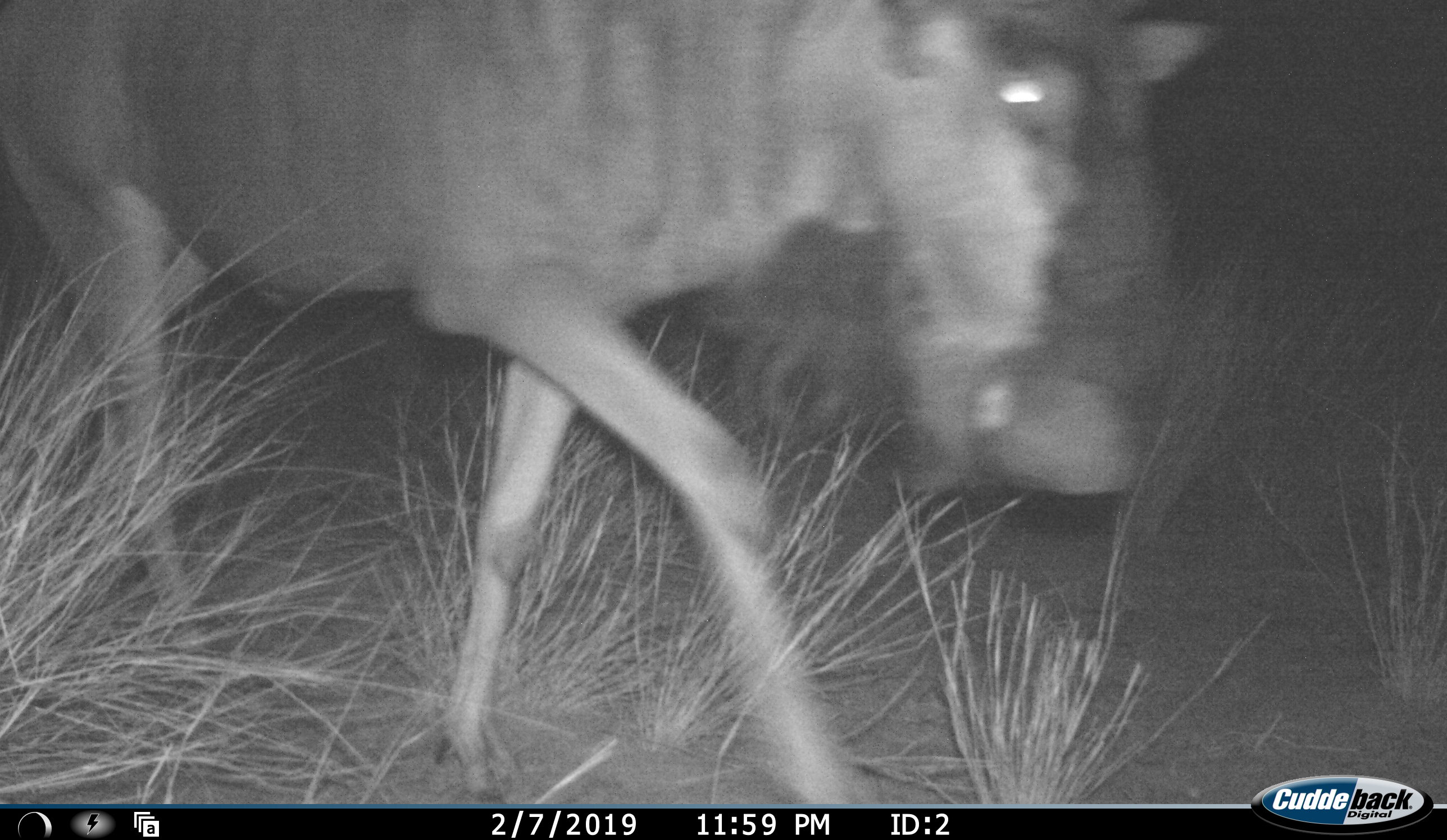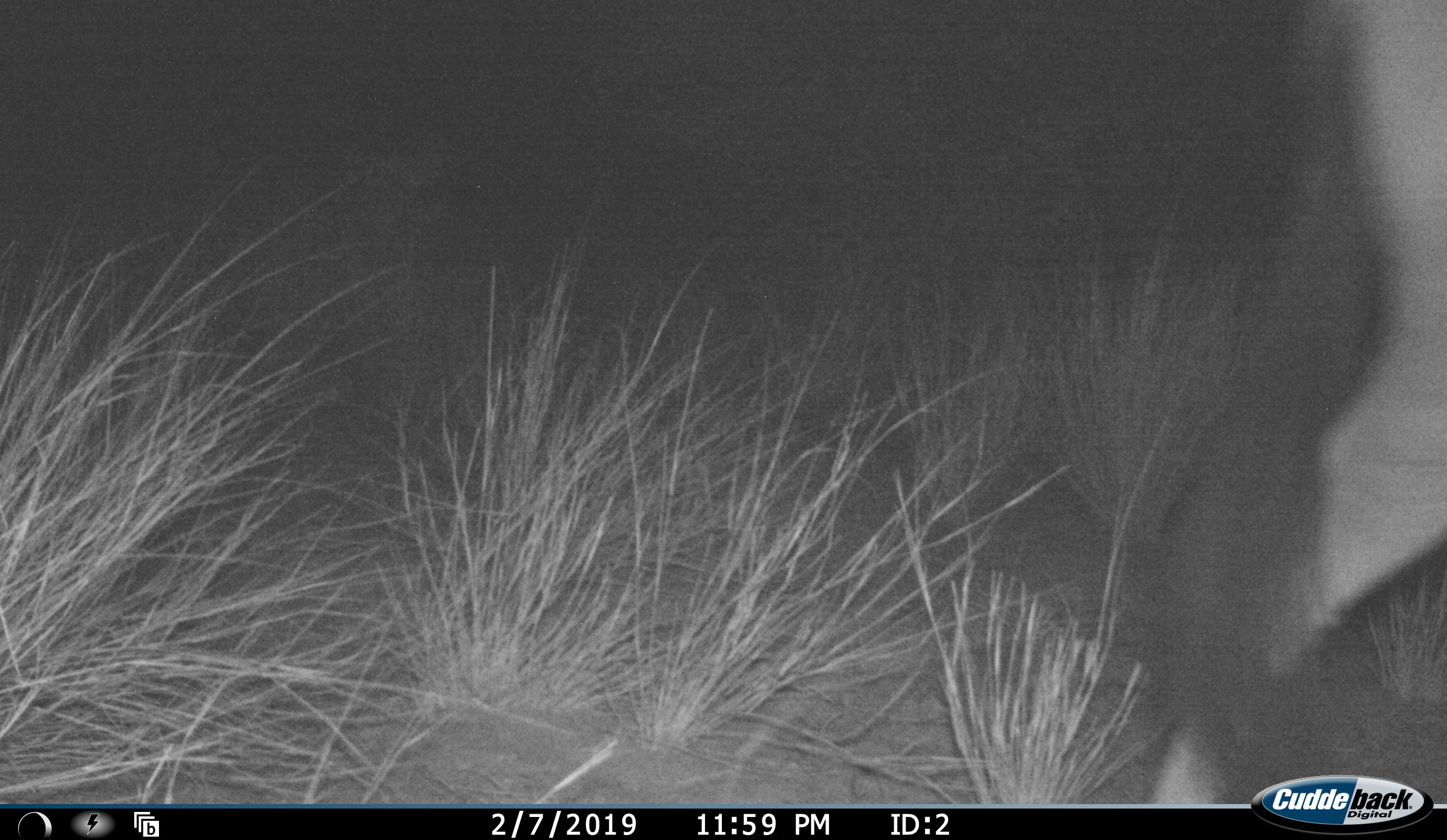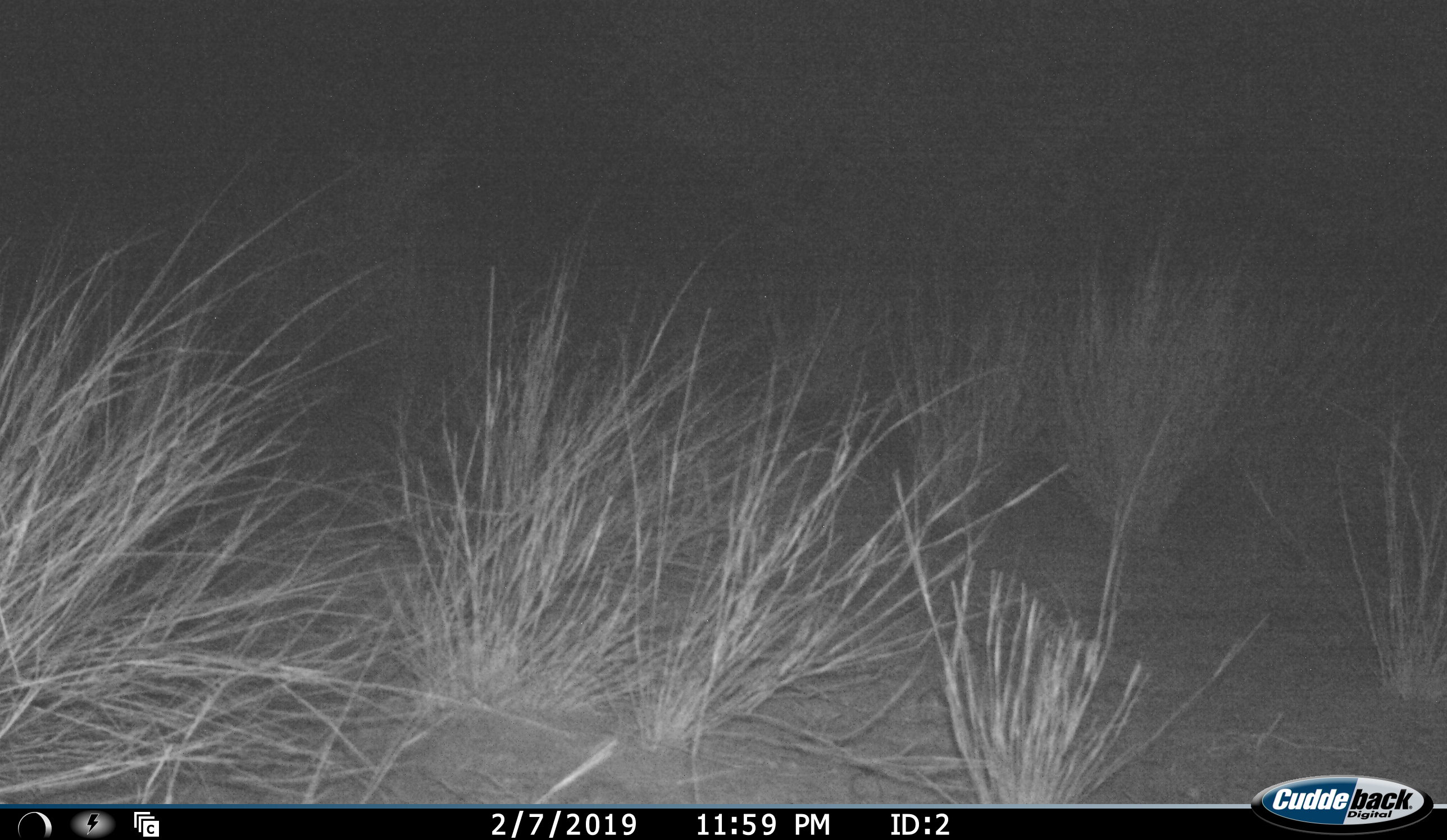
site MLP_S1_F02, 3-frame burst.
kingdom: Animalia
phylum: Chordata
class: Mammalia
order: Artiodactyla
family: Bovidae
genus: Connochaetes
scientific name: Connochaetes taurinus taurinus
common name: blue wildebeest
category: wildebeestblue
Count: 1.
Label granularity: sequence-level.